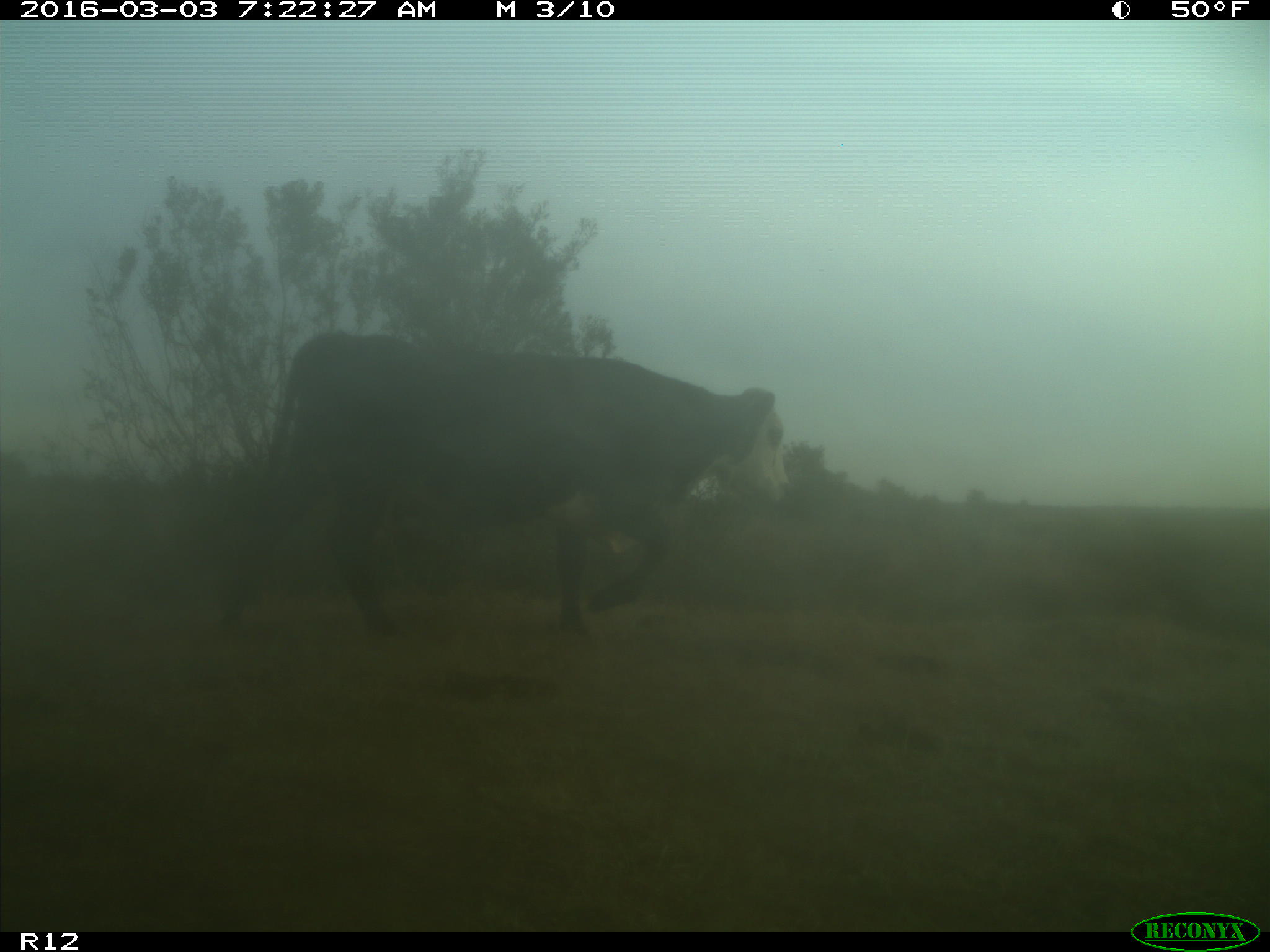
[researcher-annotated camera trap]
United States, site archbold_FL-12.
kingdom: Animalia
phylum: Chordata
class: Mammalia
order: Artiodactyla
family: Bovidae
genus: Bos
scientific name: Bos taurus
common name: domestic cow